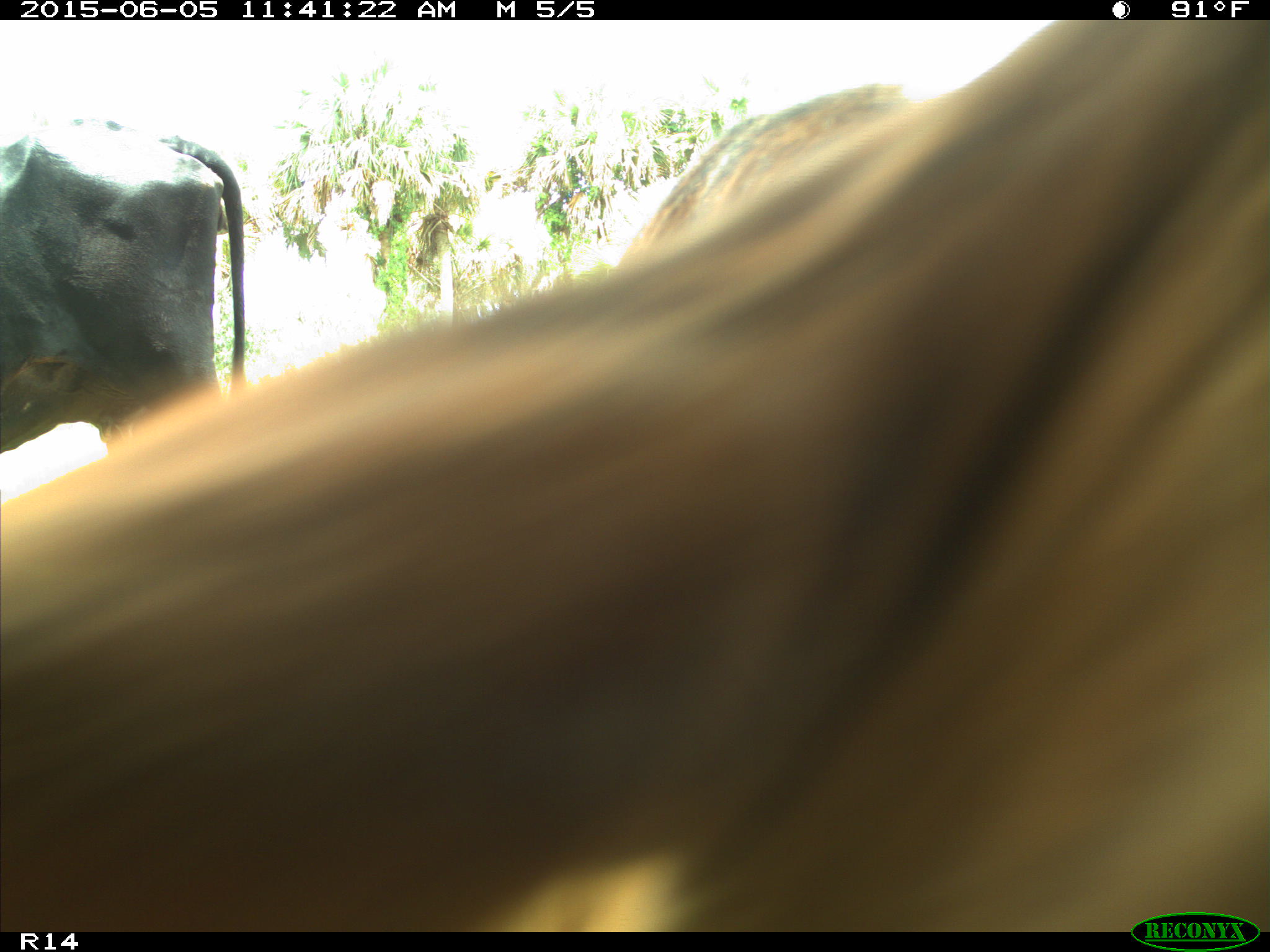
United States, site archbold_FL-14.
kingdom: Animalia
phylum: Chordata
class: Mammalia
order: Artiodactyla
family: Bovidae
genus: Bos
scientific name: Bos taurus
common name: domestic cow